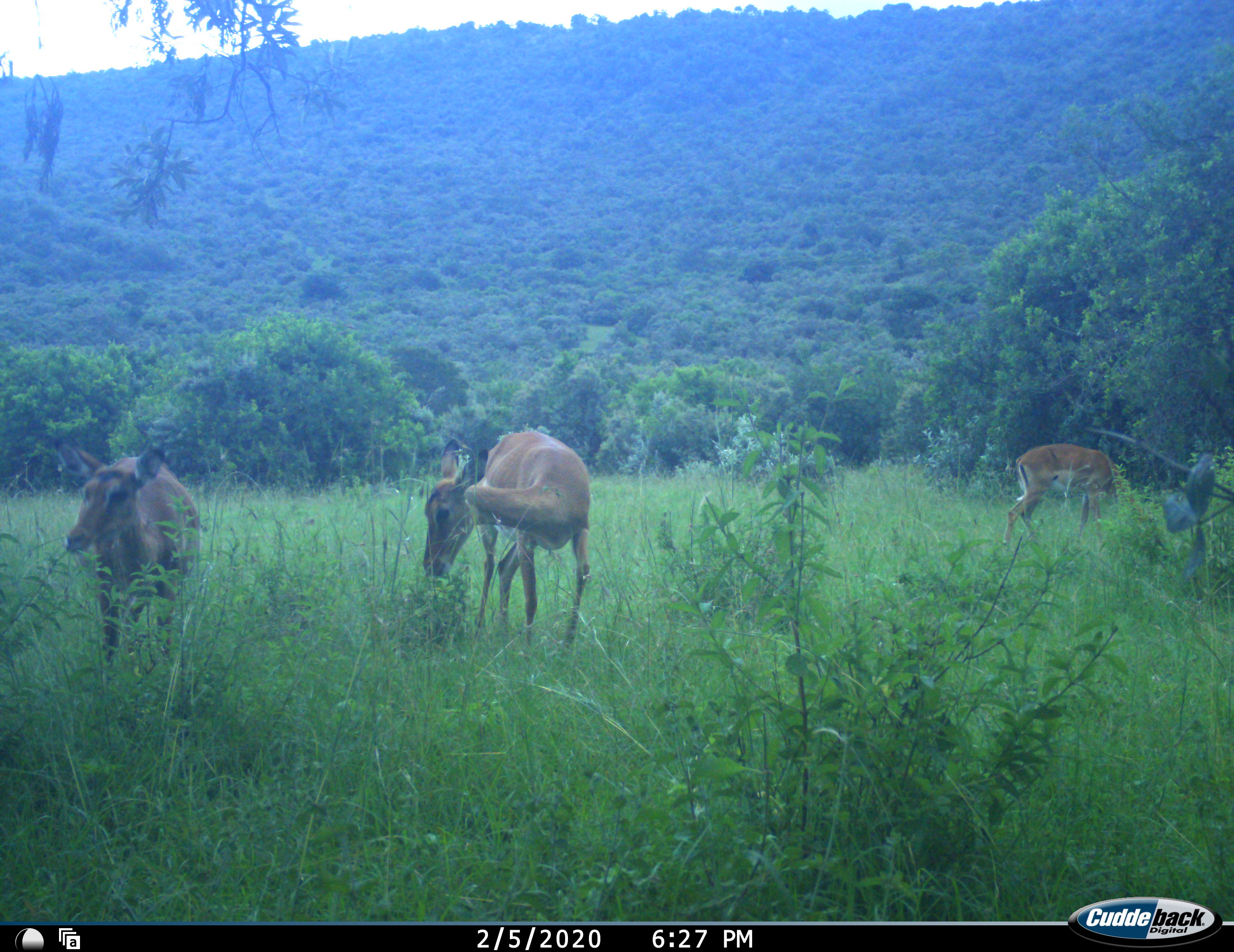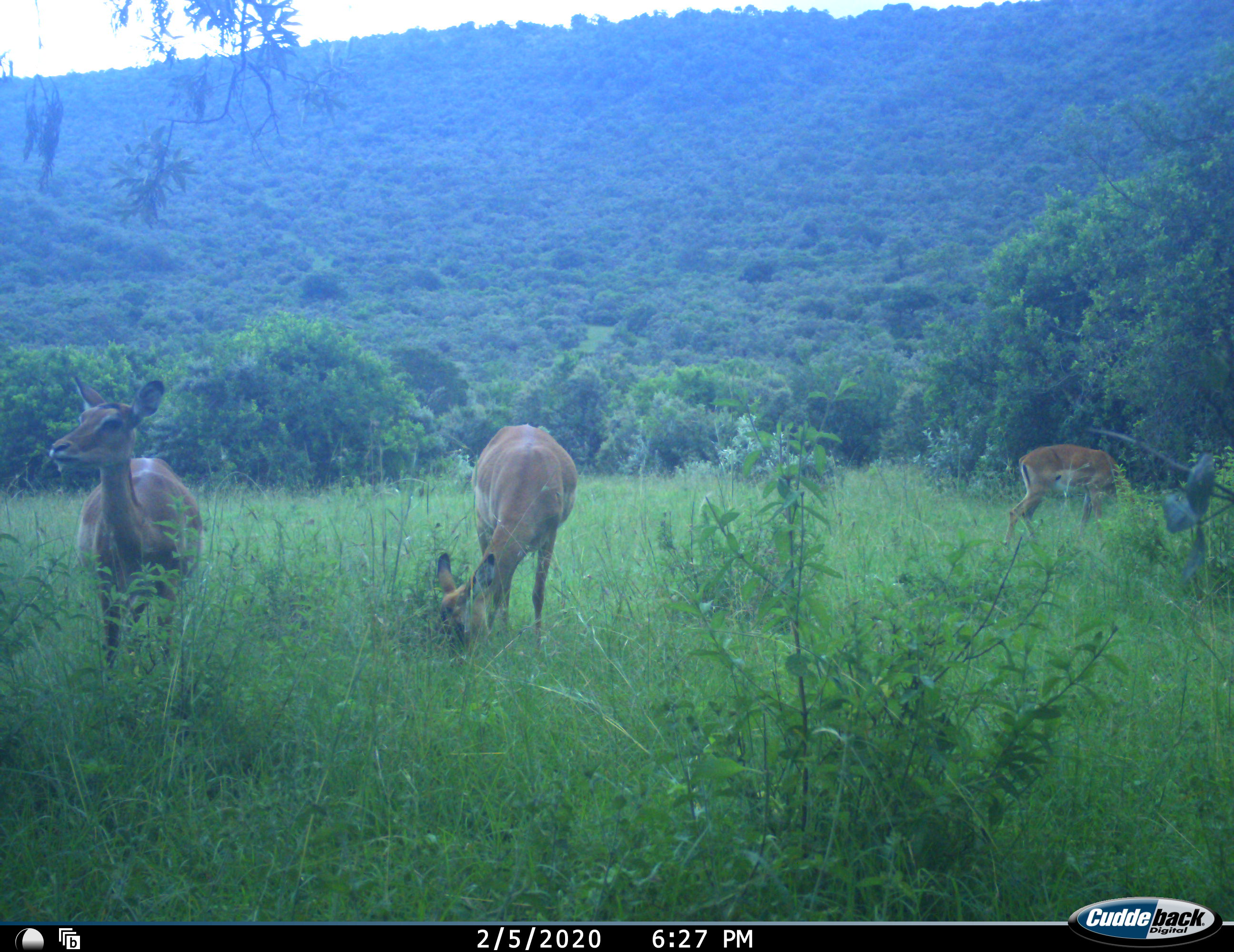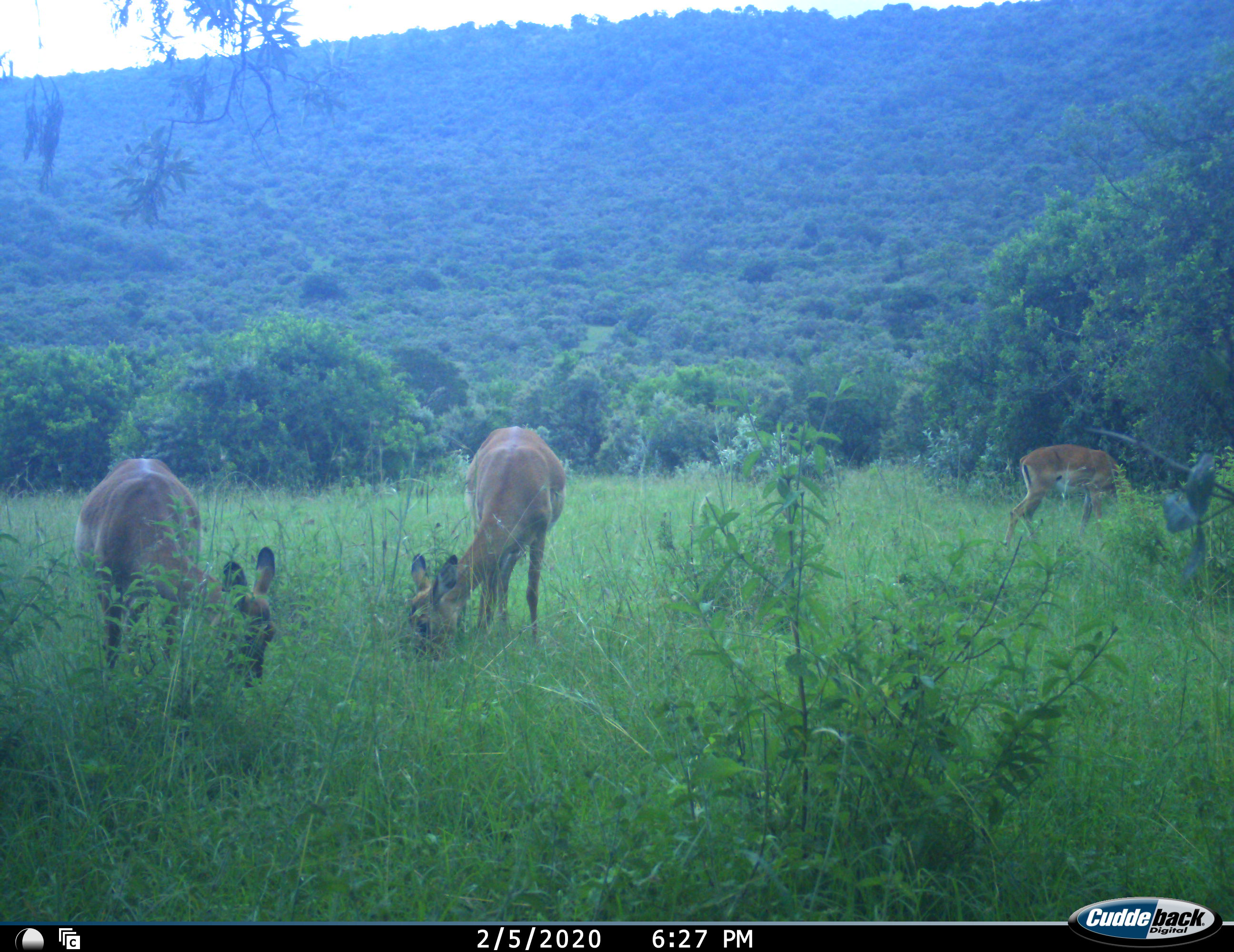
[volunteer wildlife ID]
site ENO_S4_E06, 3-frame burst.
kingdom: Animalia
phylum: Chordata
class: Mammalia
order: Artiodactyla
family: Bovidae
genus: Aepyceros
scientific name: Aepyceros melampus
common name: impala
Impala (Aepyceros melampus), count 3. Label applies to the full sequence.